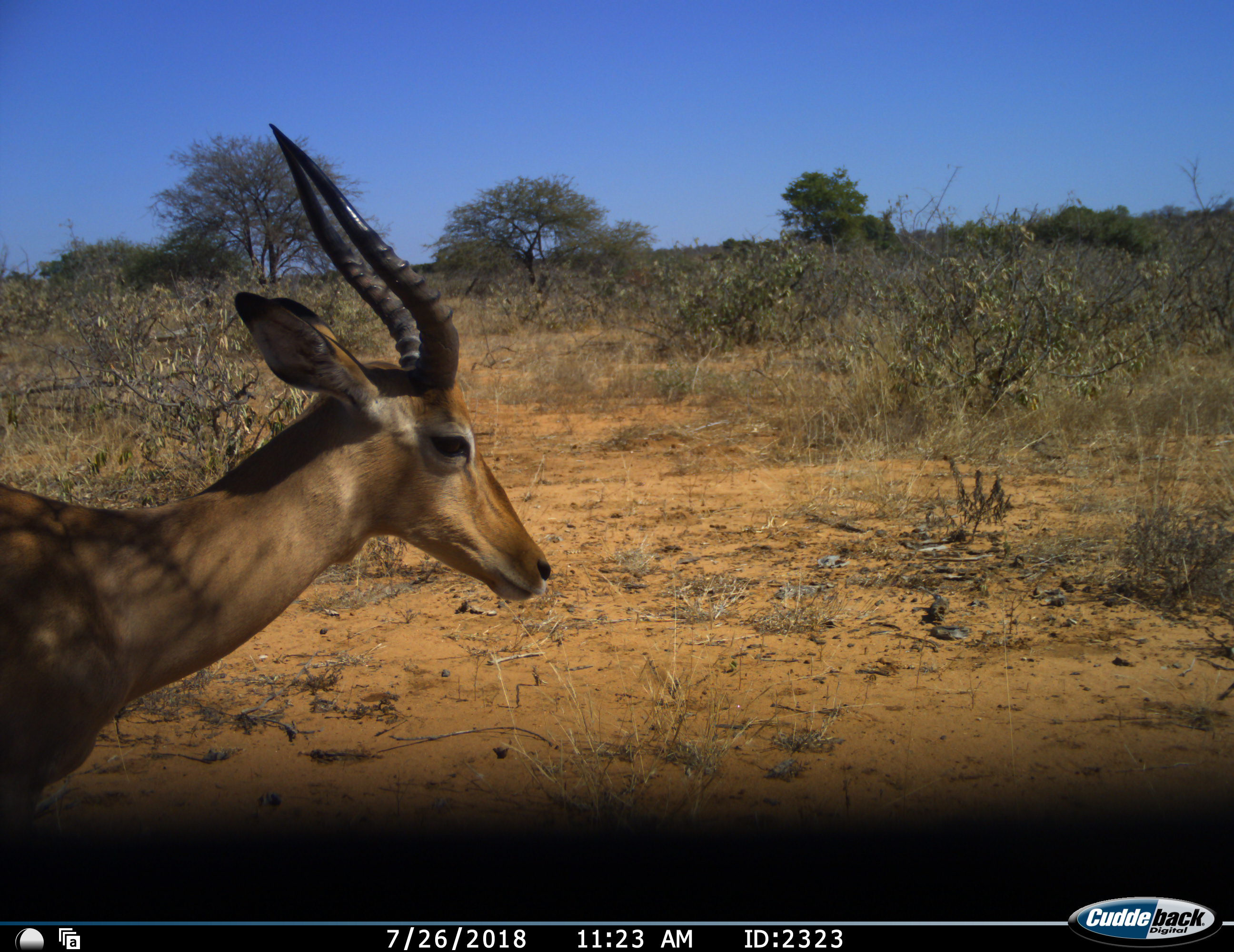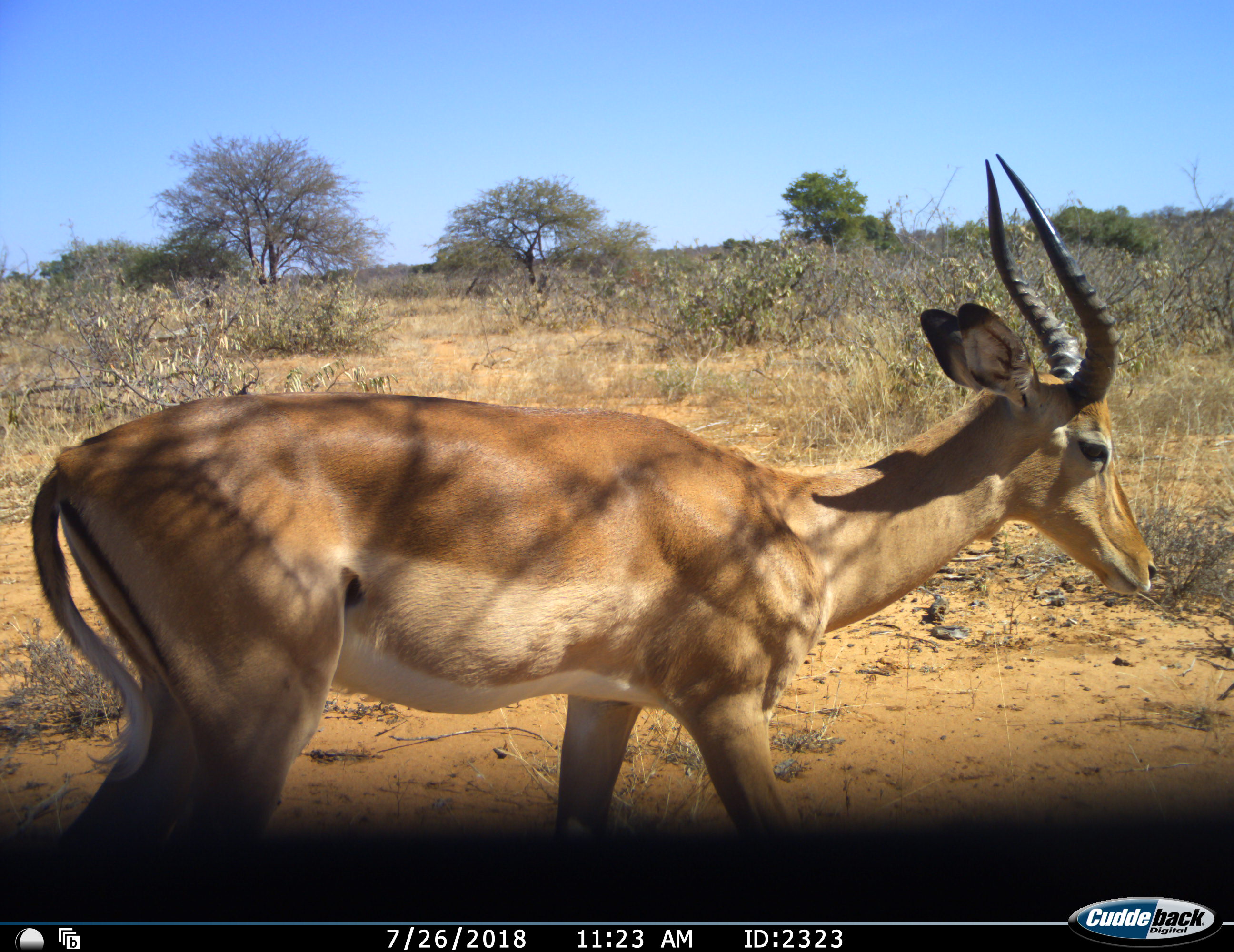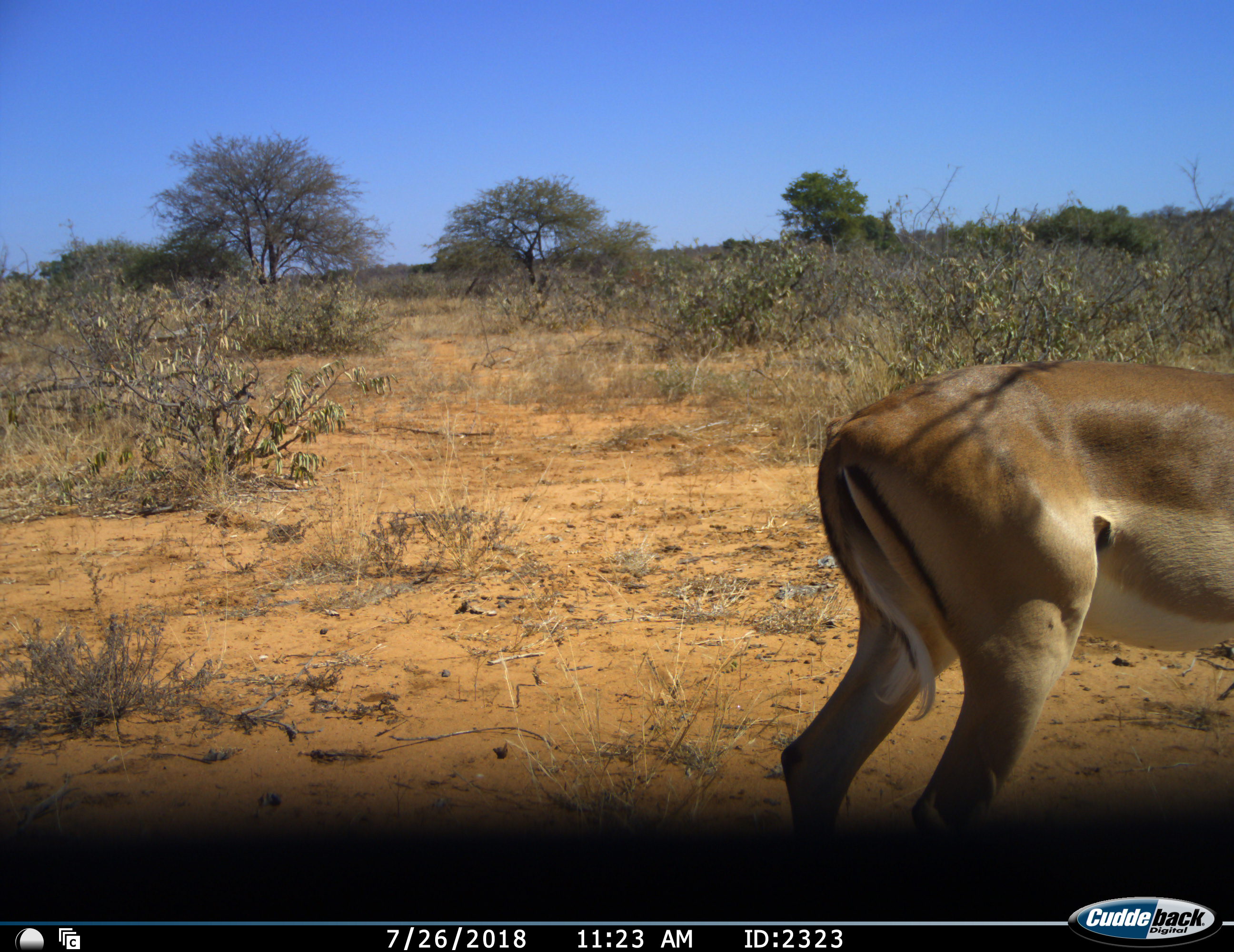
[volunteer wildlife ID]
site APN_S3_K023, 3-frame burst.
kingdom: Animalia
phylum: Chordata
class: Mammalia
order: Artiodactyla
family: Bovidae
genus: Aepyceros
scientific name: Aepyceros melampus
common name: impala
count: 1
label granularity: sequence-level